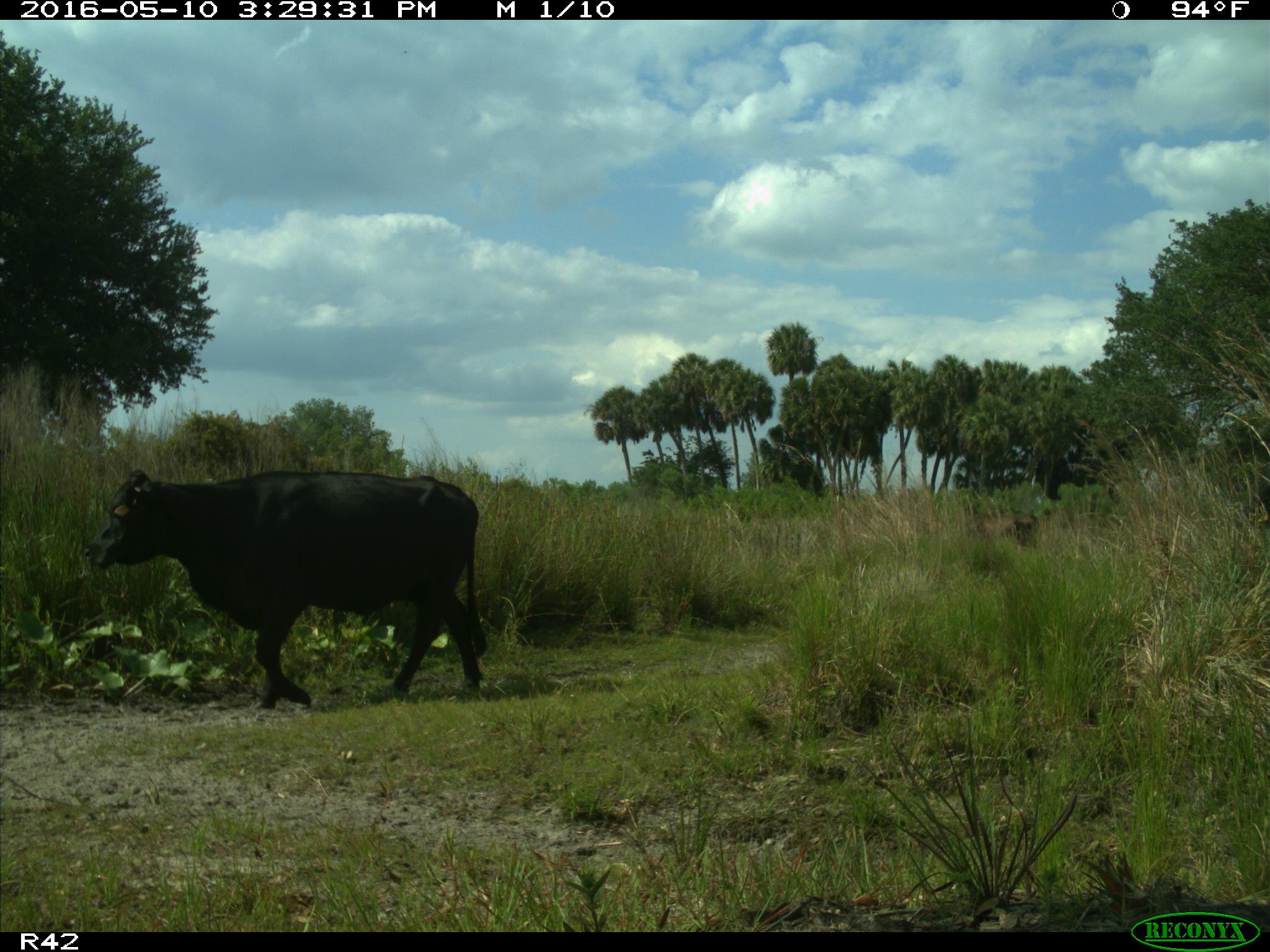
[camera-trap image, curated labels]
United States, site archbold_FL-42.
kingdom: Animalia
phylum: Chordata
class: Mammalia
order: Artiodactyla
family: Bovidae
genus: Bos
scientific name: Bos taurus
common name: domestic cow